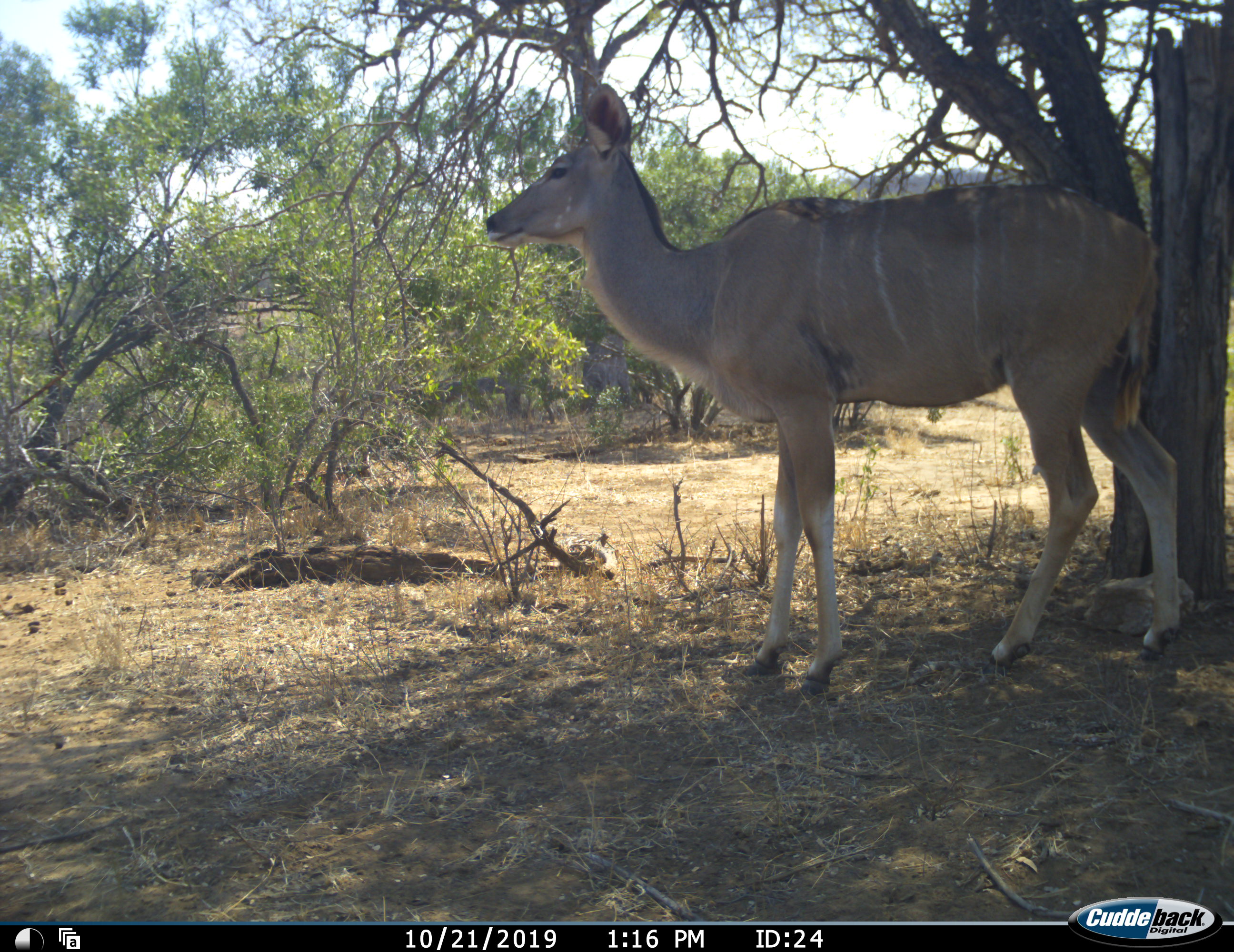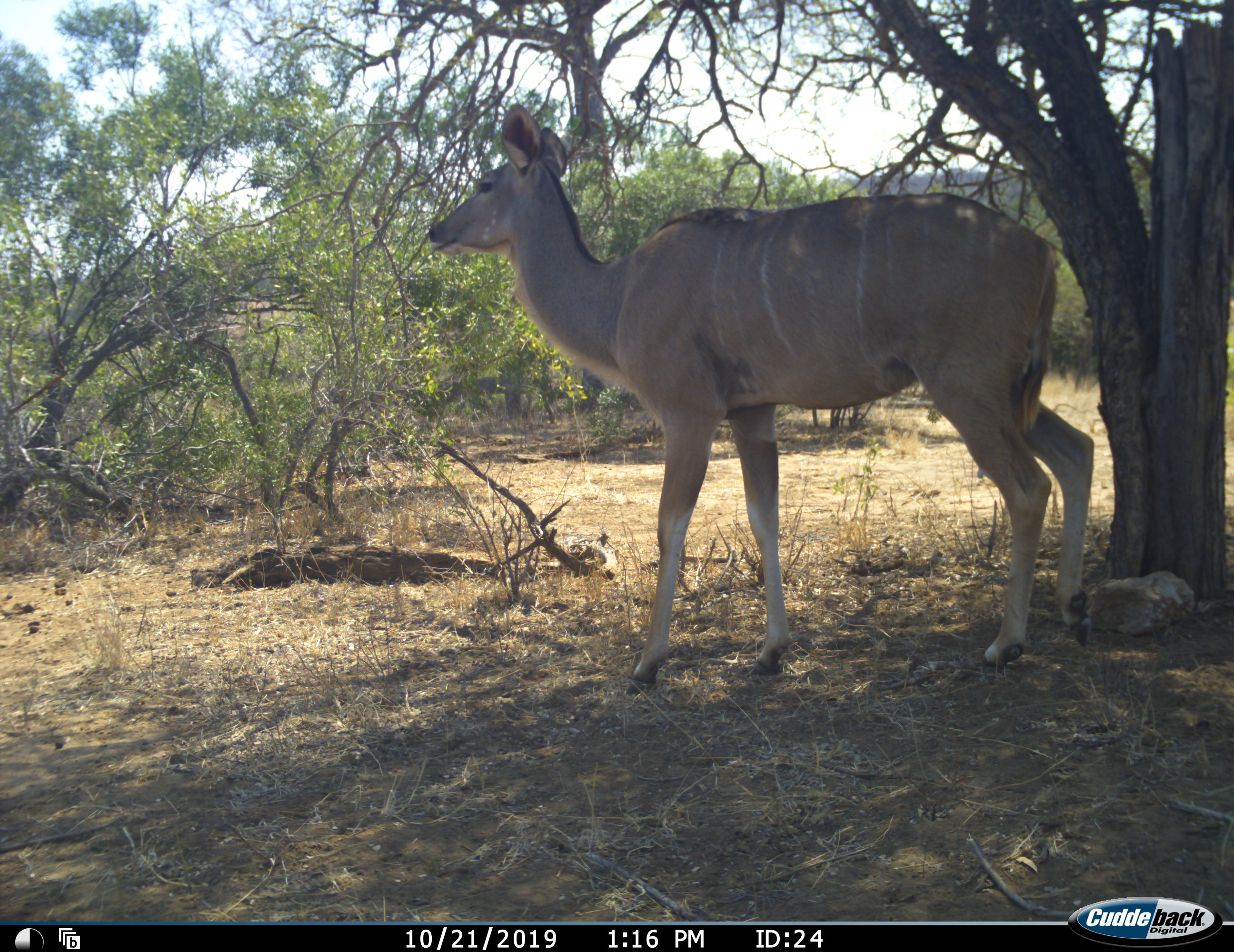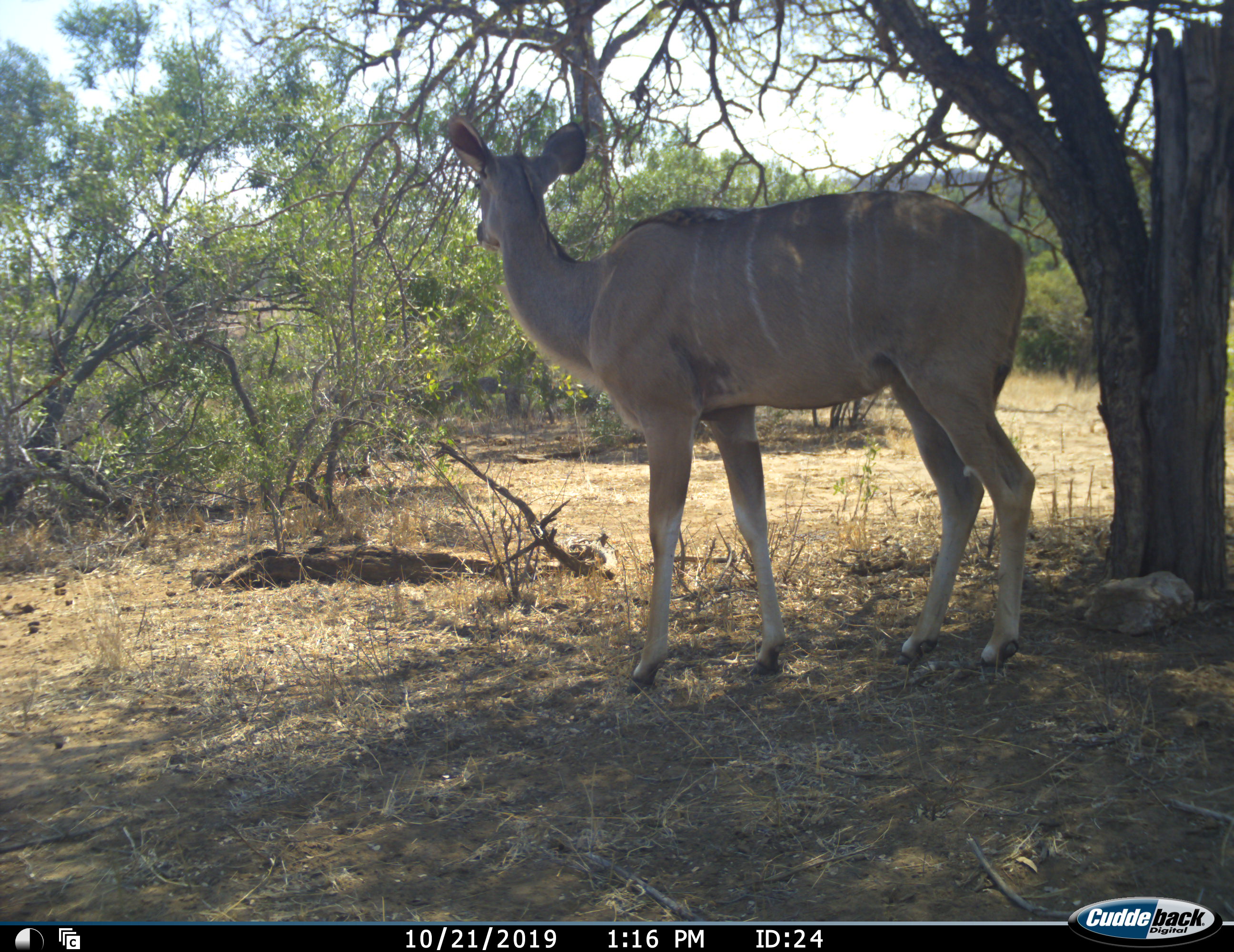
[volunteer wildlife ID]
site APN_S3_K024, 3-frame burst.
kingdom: Animalia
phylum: Chordata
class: Mammalia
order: Artiodactyla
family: Bovidae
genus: Tragelaphus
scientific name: Tragelaphus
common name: kudu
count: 1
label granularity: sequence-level